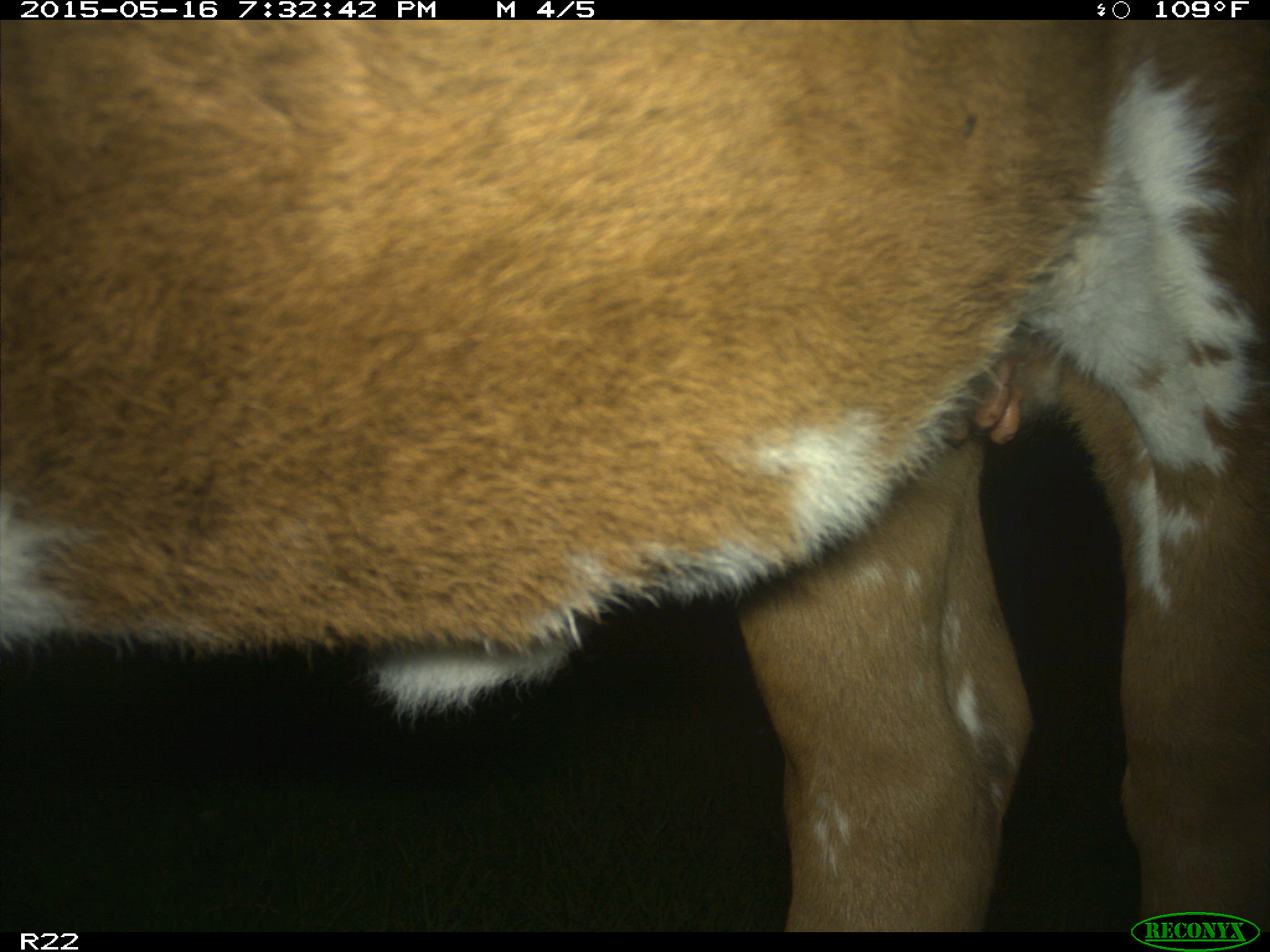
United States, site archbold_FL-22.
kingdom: Animalia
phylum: Chordata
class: Mammalia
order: Artiodactyla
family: Bovidae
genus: Bos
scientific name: Bos taurus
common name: domestic cow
Bos taurus (domestic cow).